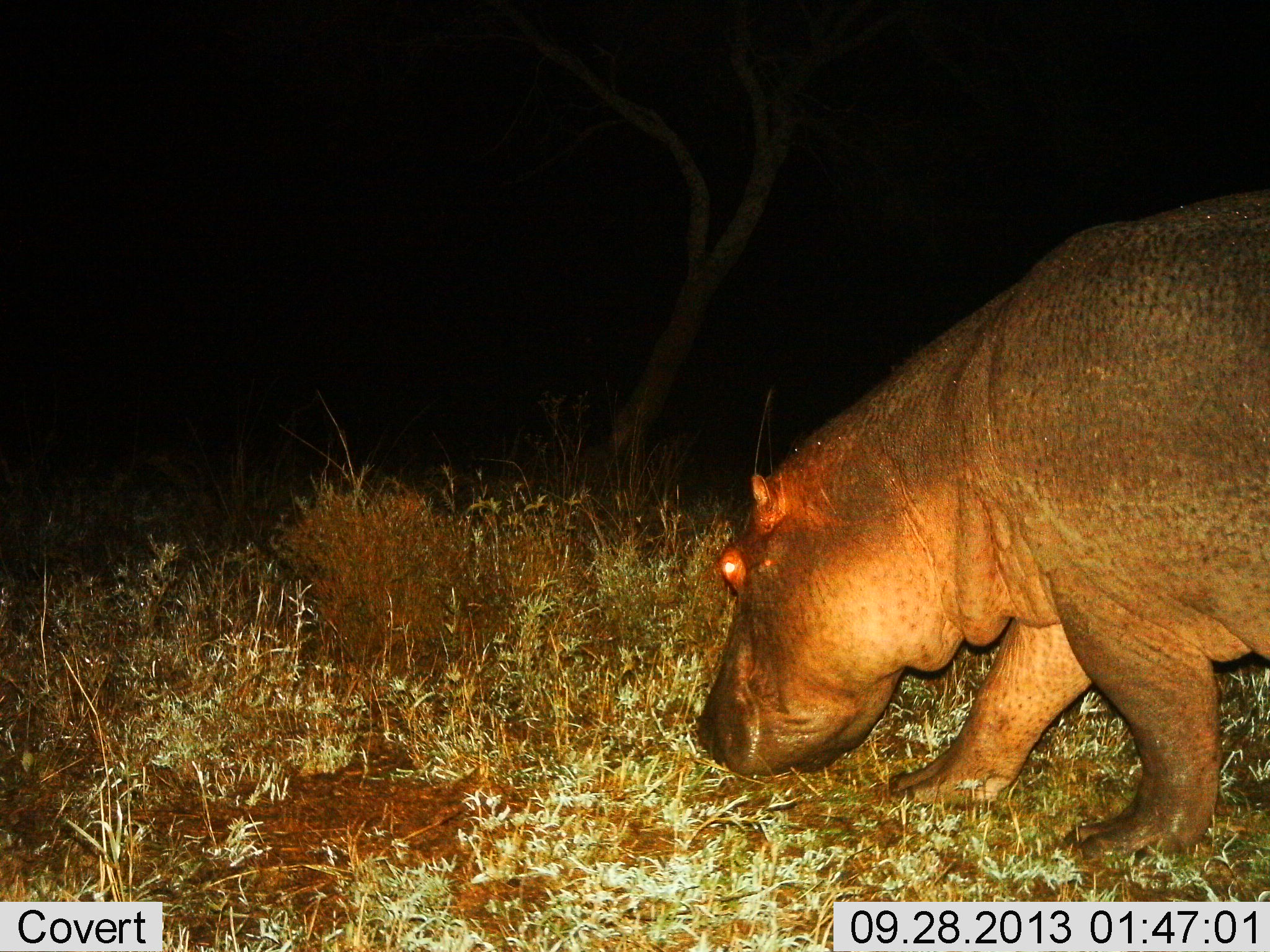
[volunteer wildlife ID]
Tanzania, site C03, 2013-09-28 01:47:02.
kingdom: Animalia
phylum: Chordata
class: Mammalia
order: Artiodactyla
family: Hippopotamidae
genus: Hippopotamus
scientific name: Hippopotamus amphibius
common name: hippopotamus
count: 1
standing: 23%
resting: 0%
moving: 49%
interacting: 0%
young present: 0%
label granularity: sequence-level